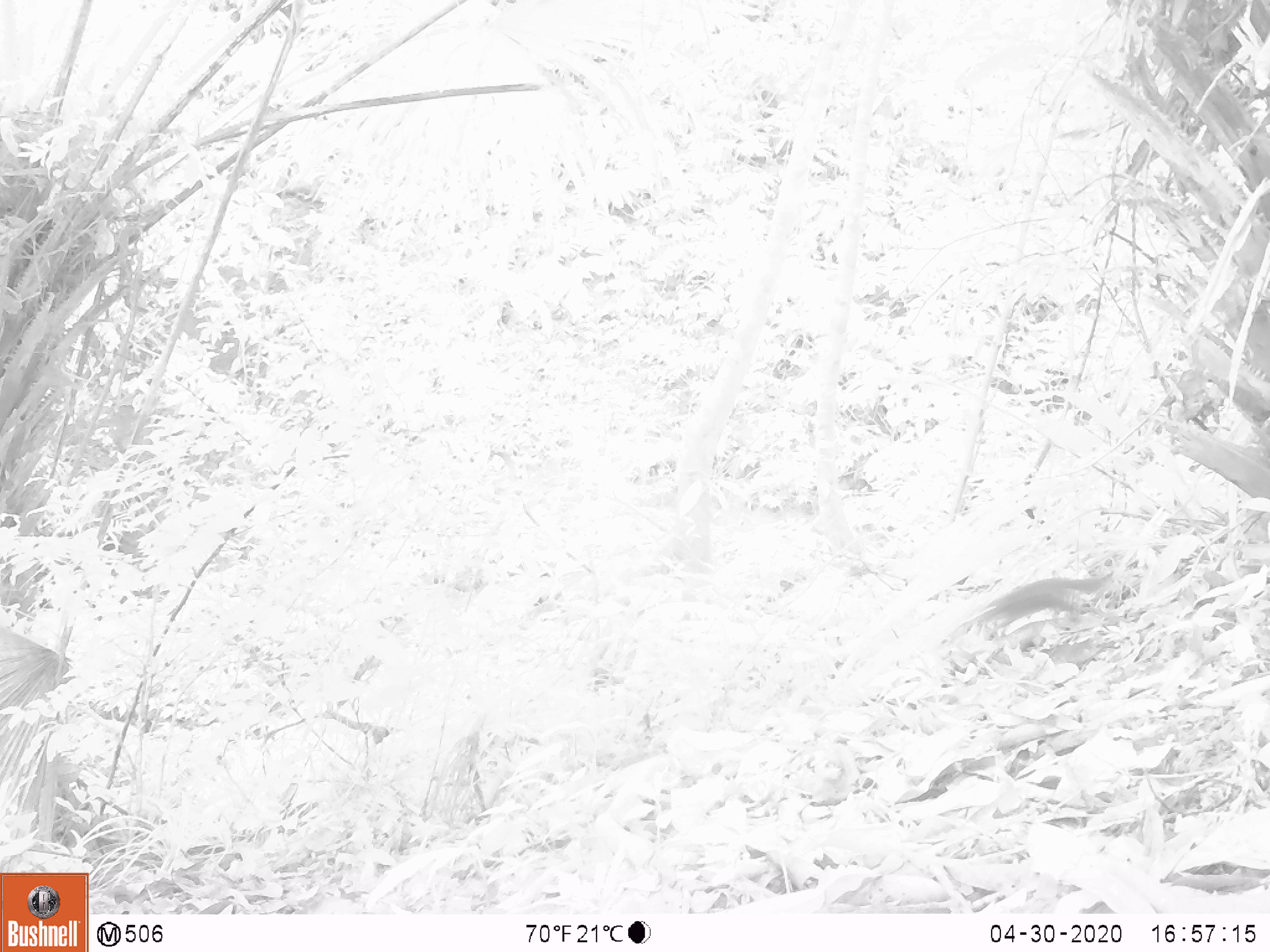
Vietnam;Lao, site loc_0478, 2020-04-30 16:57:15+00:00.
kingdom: Animalia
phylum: Chordata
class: Mammalia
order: Rodentia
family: Sciuridae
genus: Sciurus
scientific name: Sciurus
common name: squirrel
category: unidentified squirrel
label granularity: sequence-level